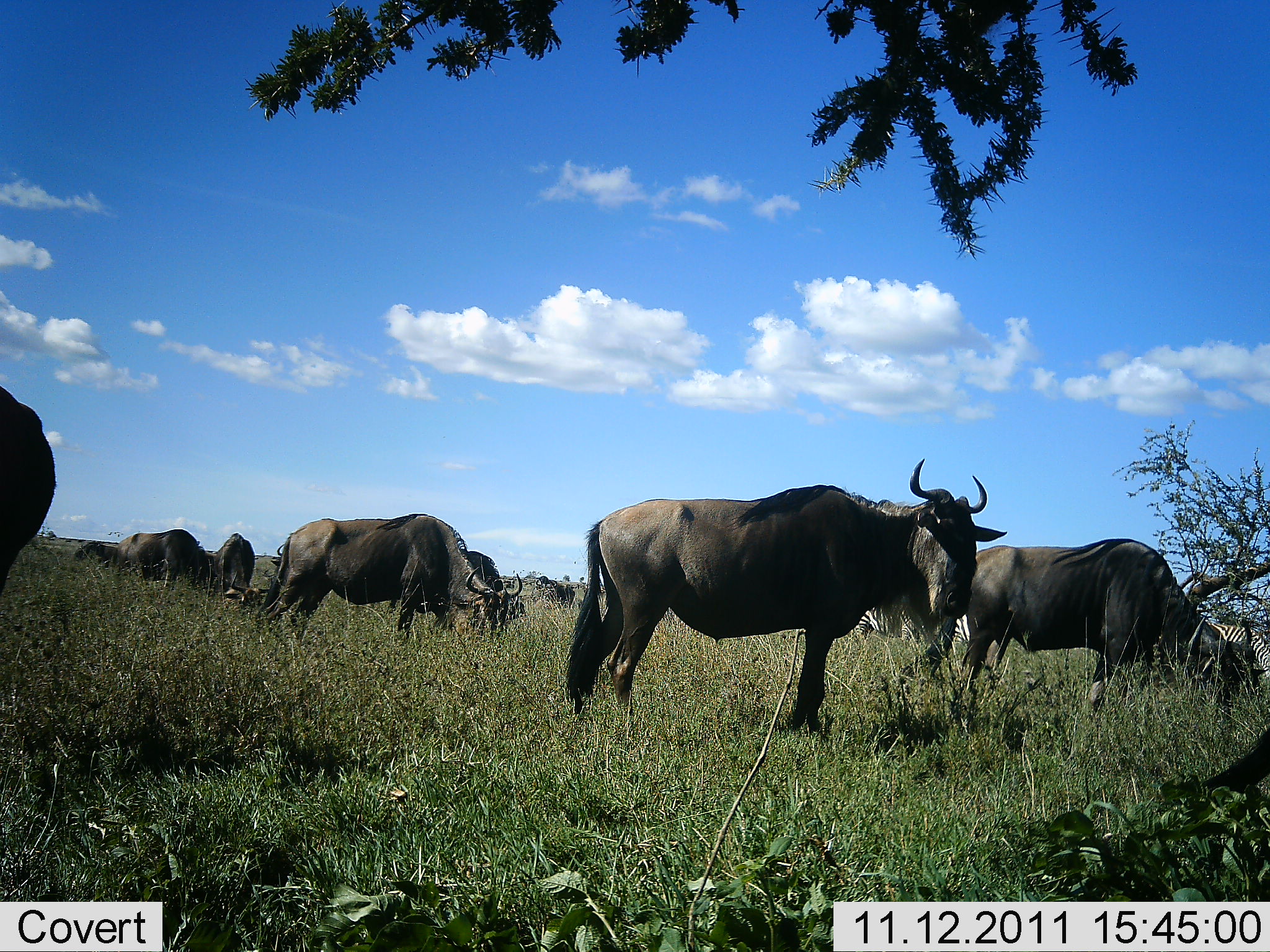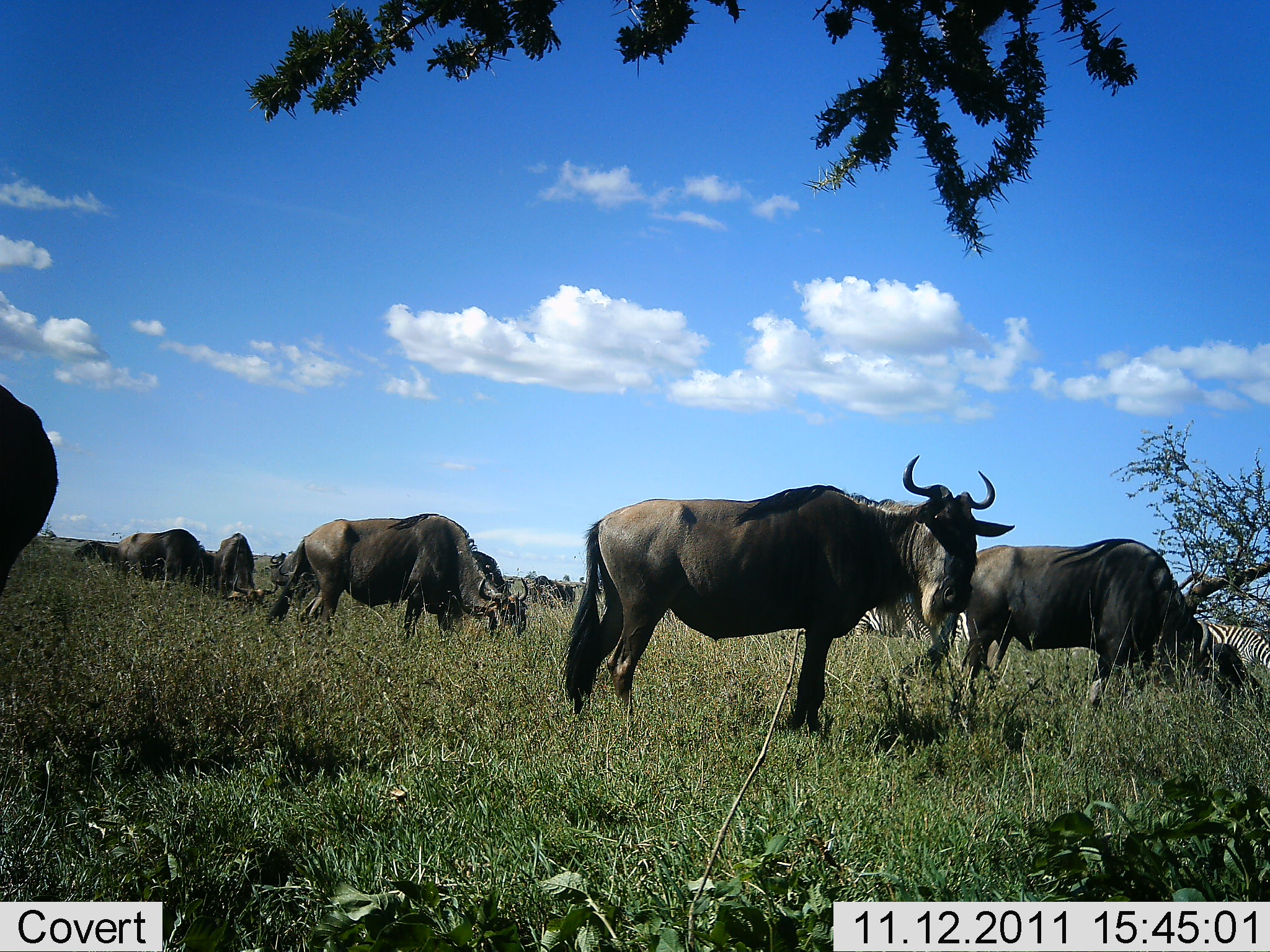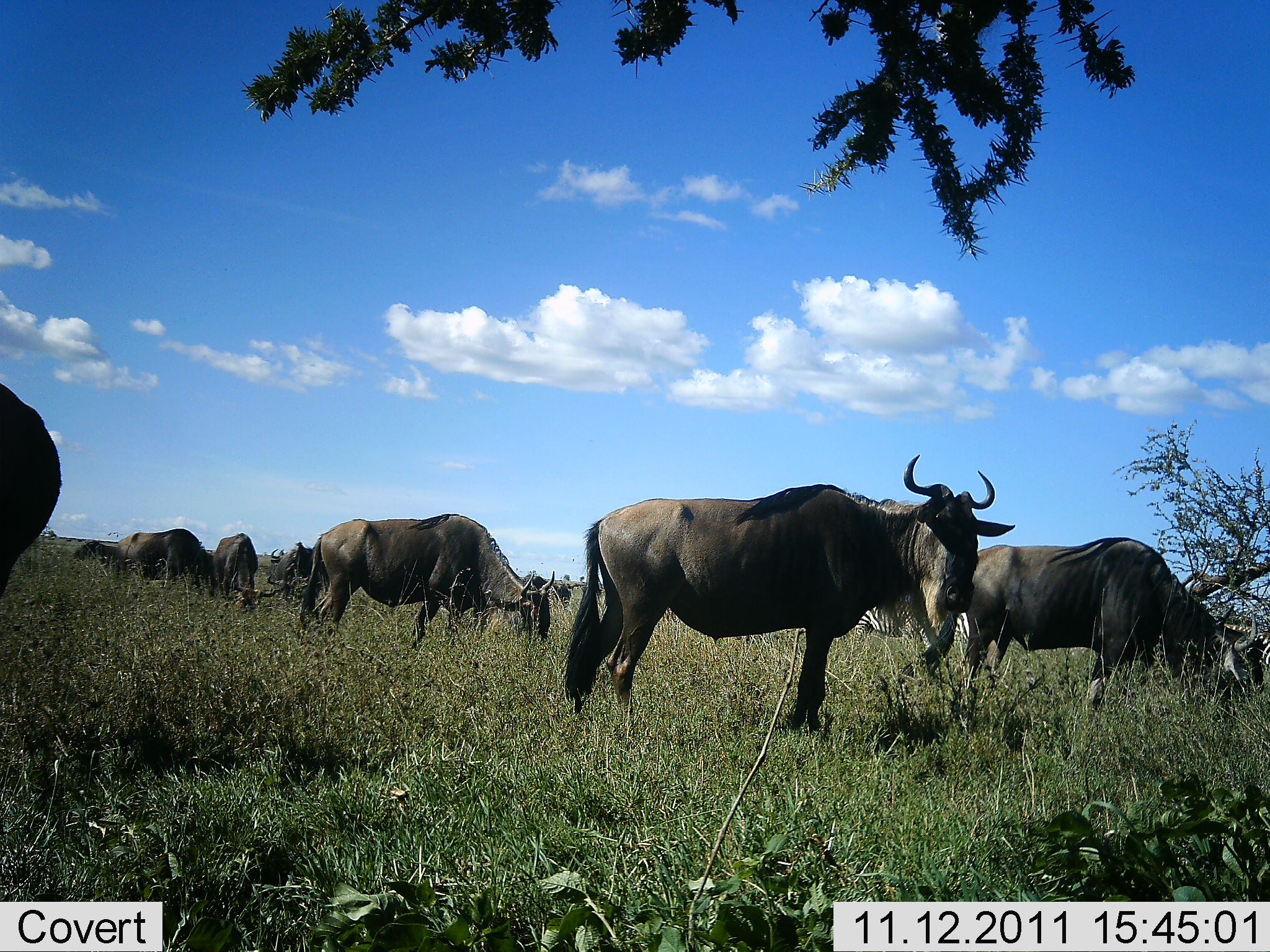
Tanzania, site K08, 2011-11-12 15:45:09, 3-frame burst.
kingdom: Animalia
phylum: Chordata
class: Mammalia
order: Artiodactyla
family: Bovidae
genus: Connochaetes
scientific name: Connochaetes taurinus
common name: blue wildebeest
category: wildebeest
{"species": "wildebeest (blue wildebeest) (Connochaetes taurinus)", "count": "8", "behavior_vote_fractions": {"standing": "62%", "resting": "0%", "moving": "12%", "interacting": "6%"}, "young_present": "0%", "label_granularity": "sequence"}